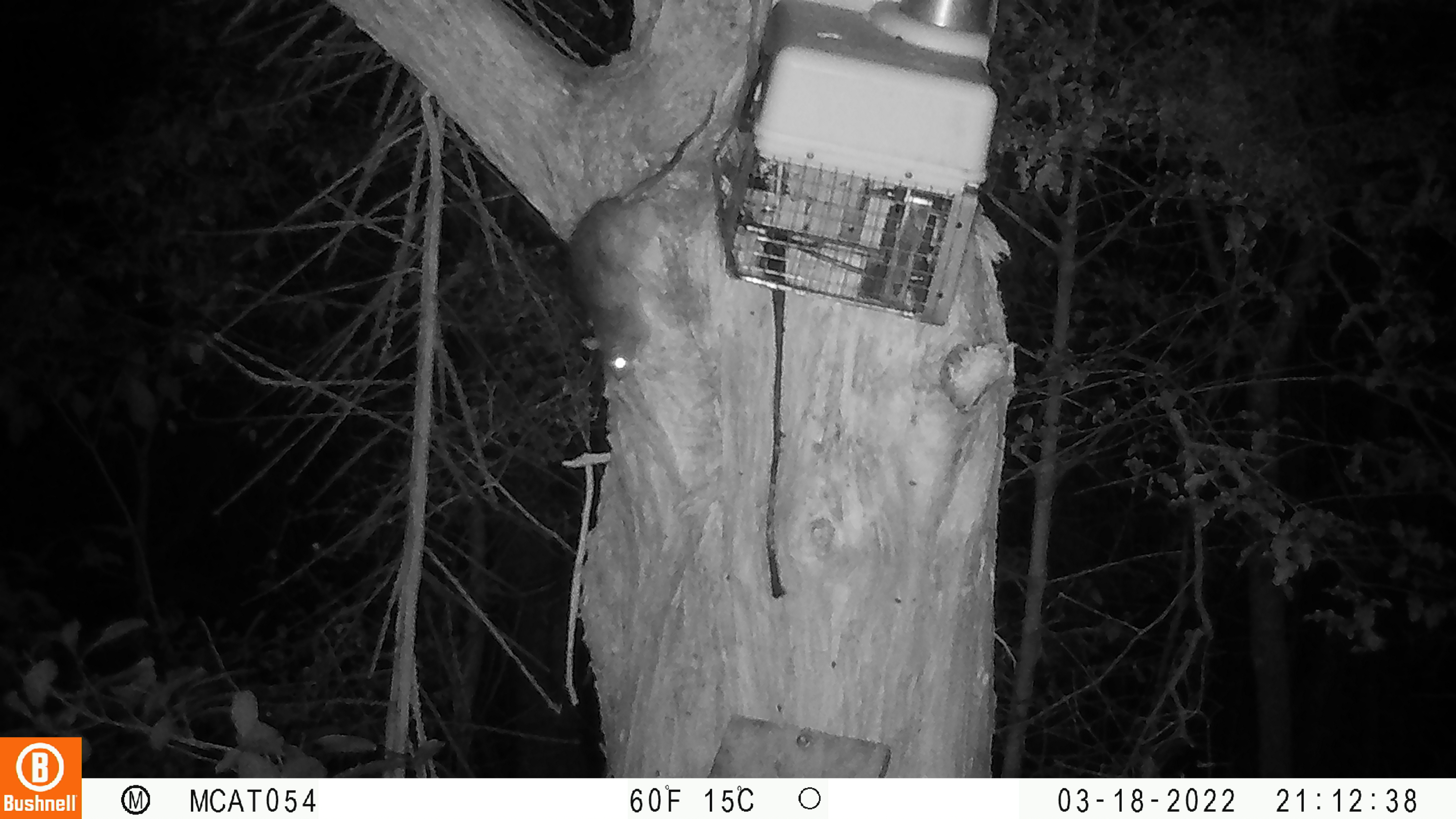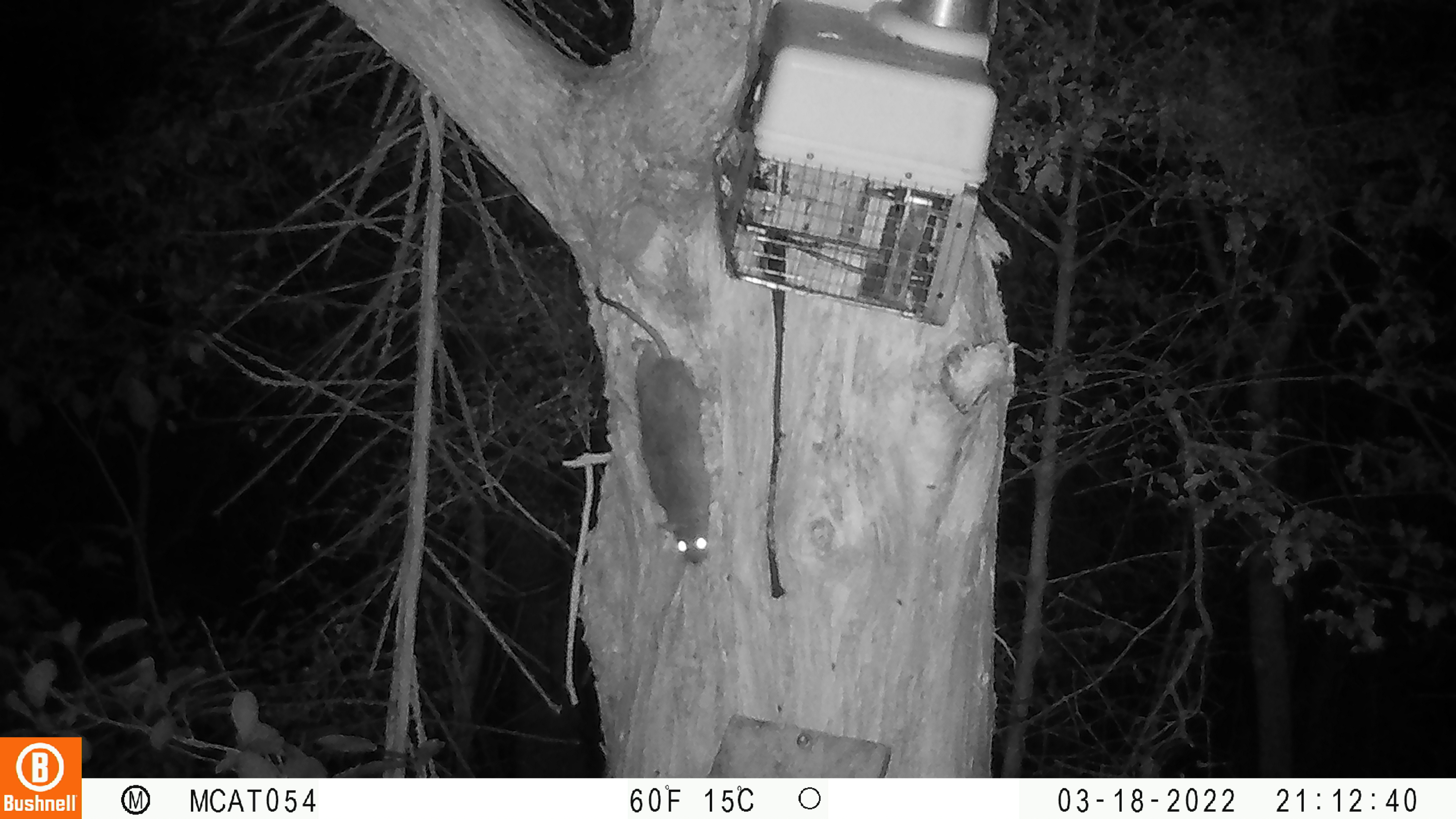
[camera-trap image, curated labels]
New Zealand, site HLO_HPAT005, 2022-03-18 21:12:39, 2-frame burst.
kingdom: Animalia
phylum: Chordata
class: Mammalia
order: Rodentia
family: Muridae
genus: Rattus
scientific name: Rattus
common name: rat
Rat (Rattus).